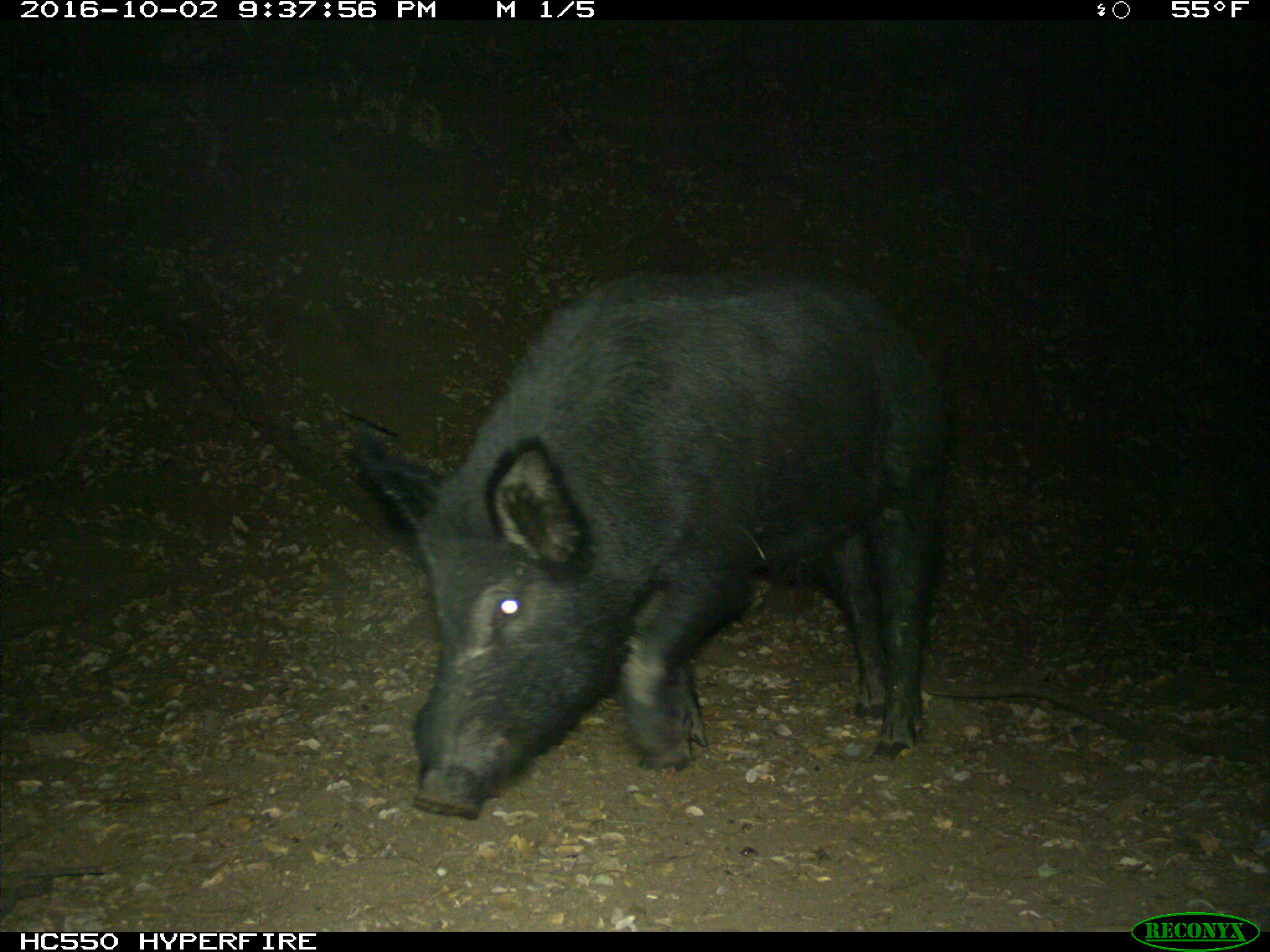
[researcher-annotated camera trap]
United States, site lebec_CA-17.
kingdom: Animalia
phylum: Chordata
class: Mammalia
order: Artiodactyla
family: Suidae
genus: Sus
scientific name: Sus scrofa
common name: wild boar